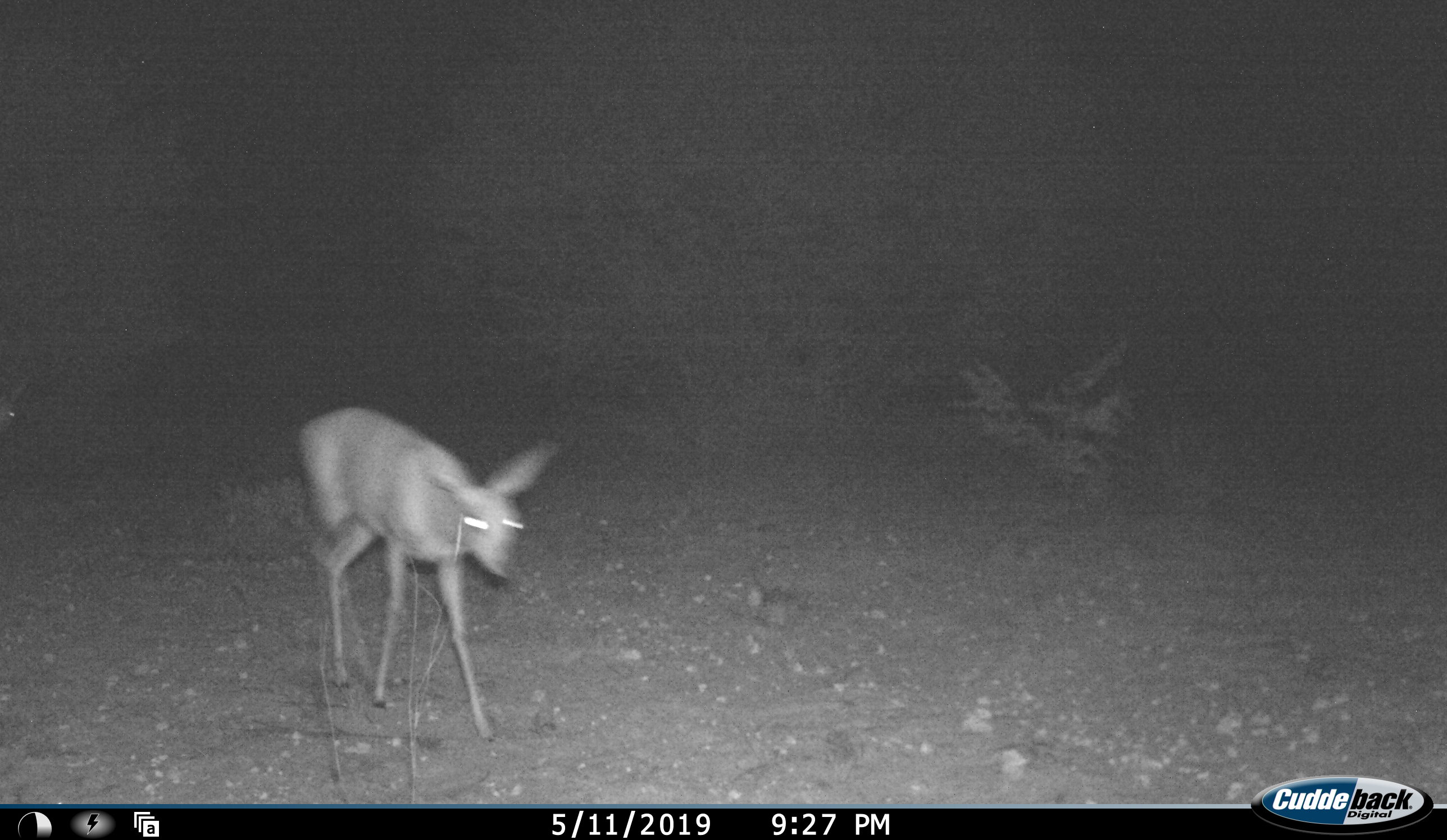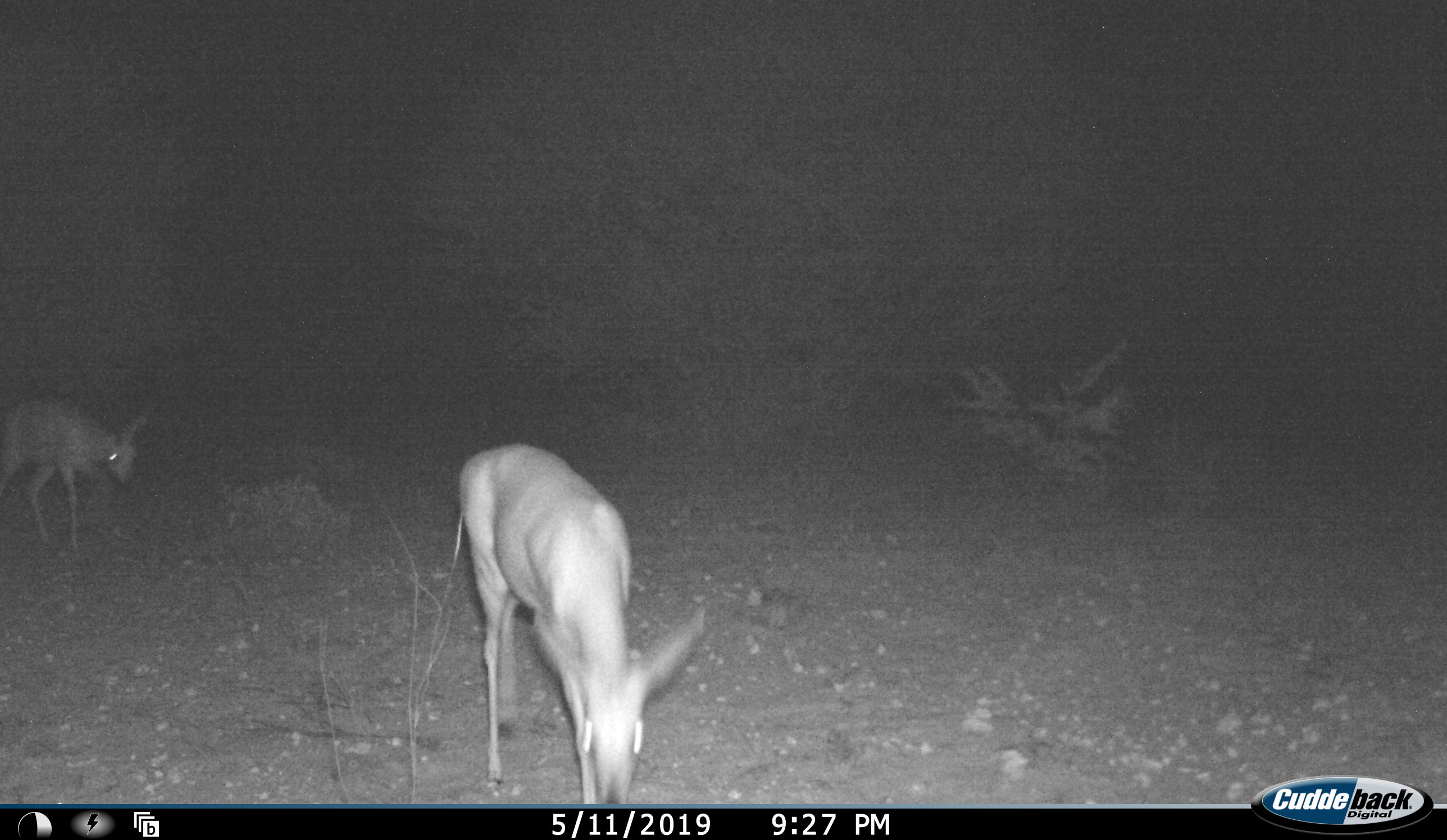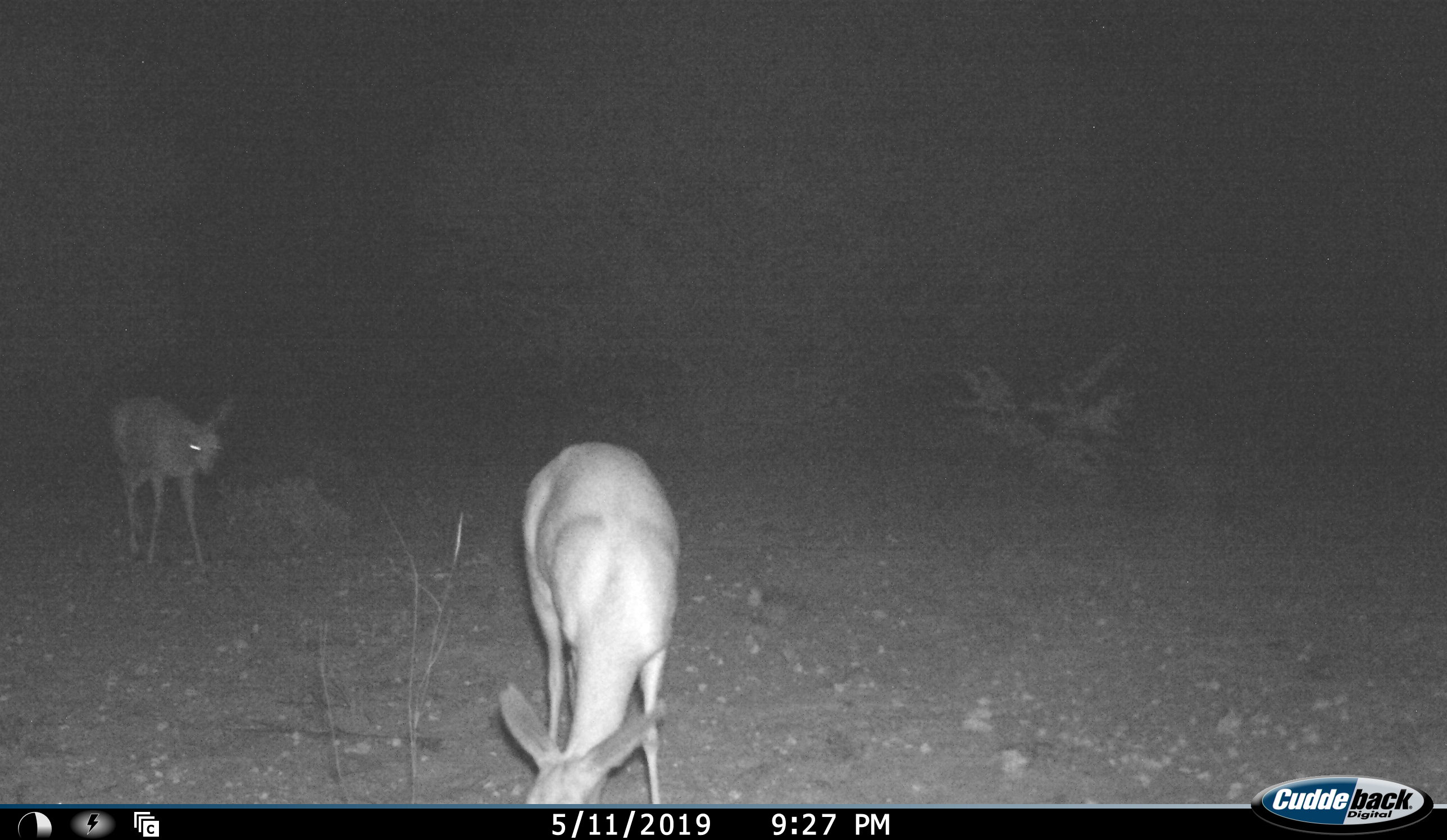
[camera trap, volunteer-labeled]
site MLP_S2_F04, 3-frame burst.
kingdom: Animalia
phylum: Chordata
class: Mammalia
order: Artiodactyla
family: Bovidae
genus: Raphicerus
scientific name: Raphicerus campestris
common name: steenbok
Steenbok (Raphicerus campestris), count 2. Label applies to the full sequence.